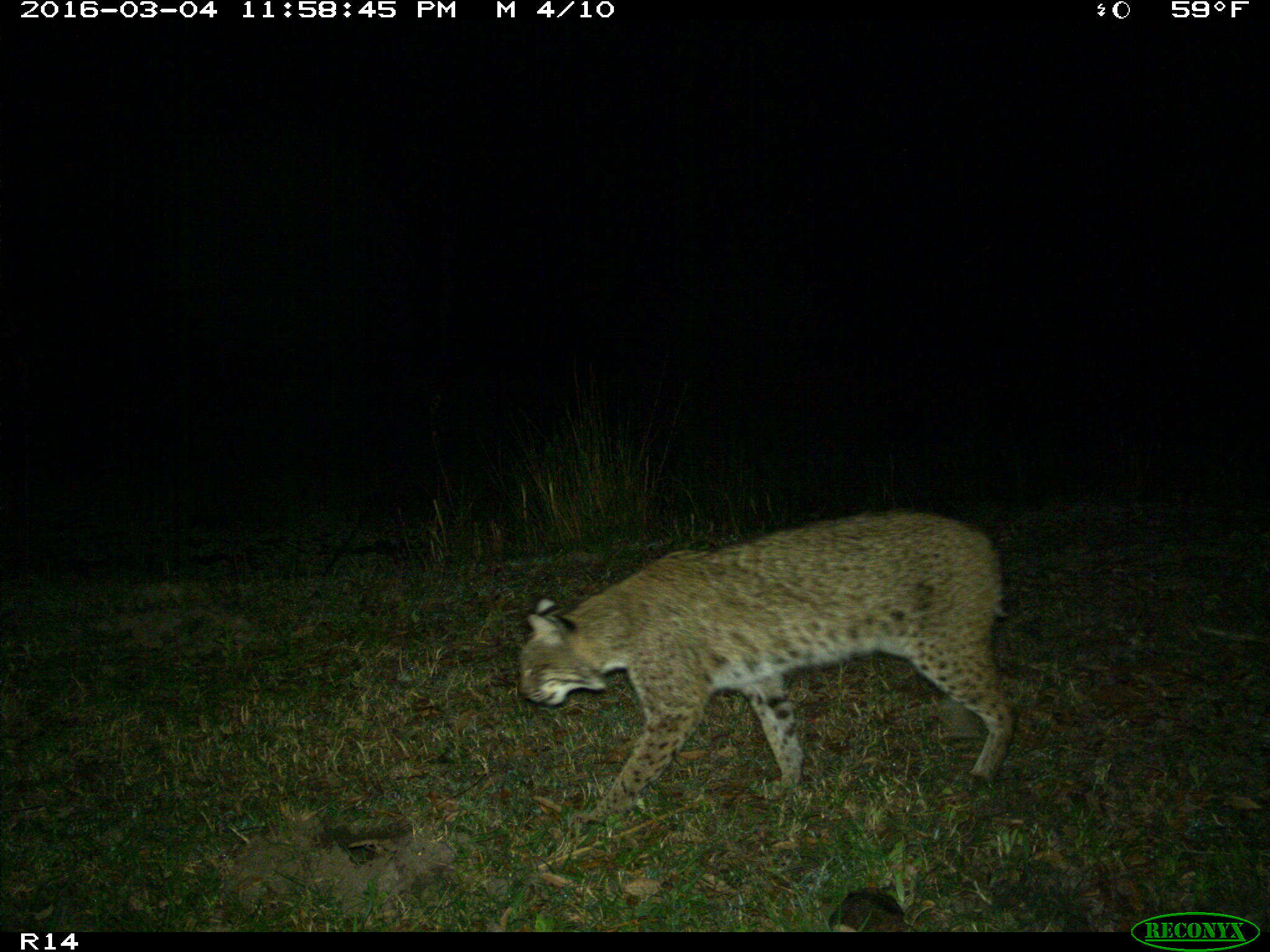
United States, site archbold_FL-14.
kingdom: Animalia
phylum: Chordata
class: Mammalia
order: Carnivora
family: Felidae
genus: Lynx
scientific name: Lynx rufus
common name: bobcat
Lynx rufus (bobcat).